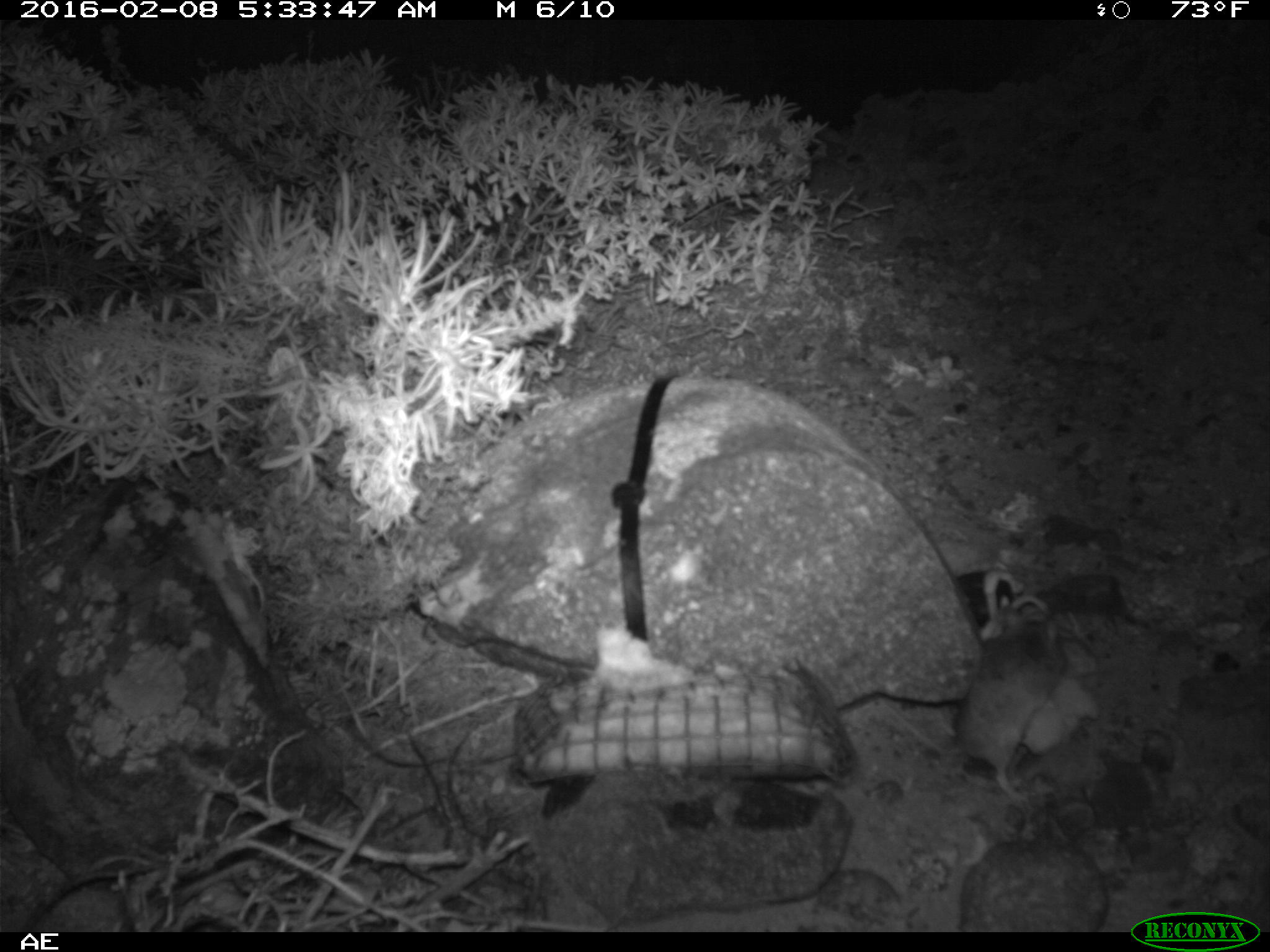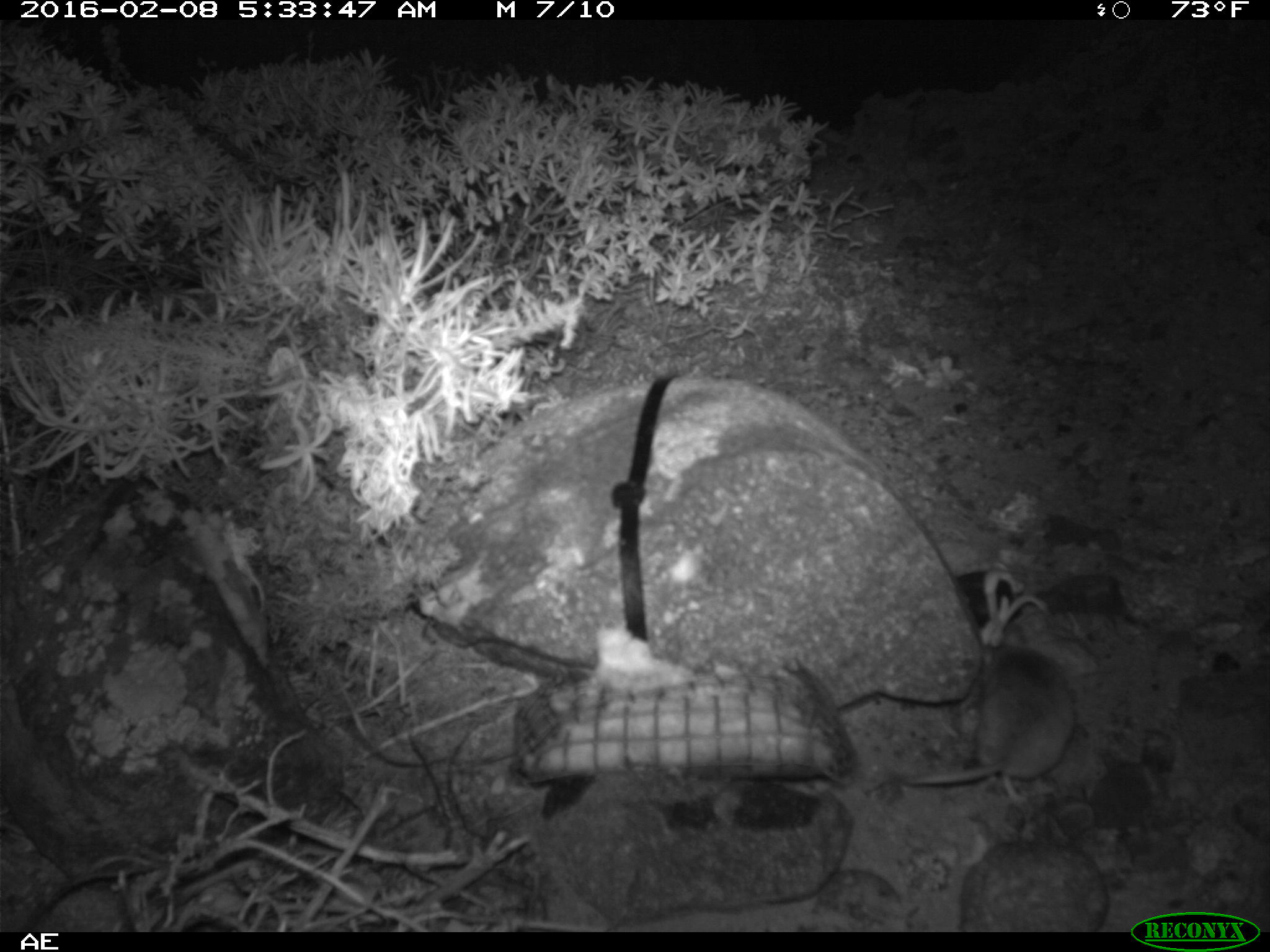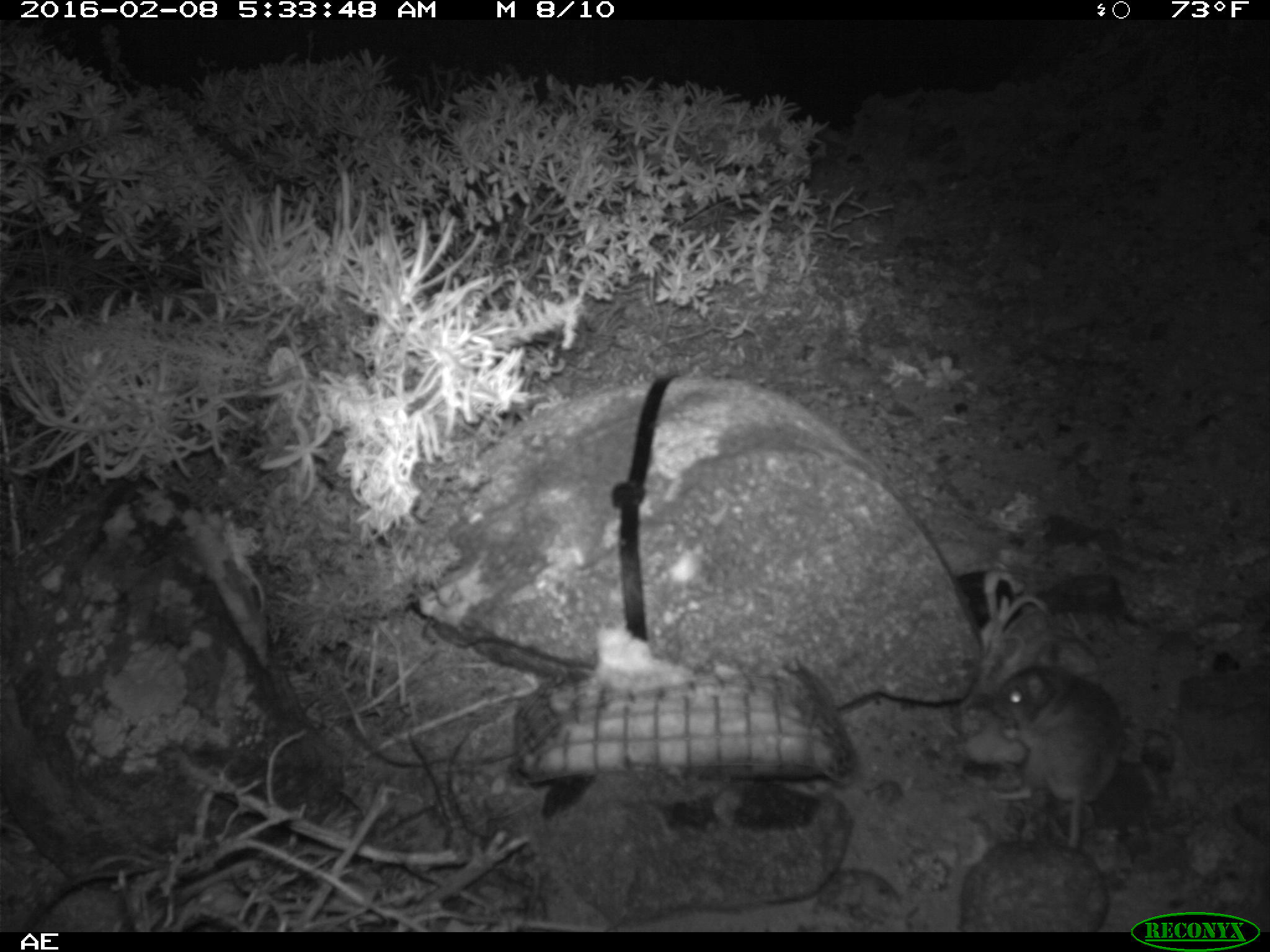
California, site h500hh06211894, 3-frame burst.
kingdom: Animalia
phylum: Chordata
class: Mammalia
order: Rodentia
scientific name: Rodentia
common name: rodent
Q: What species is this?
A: Rodent (Rodentia).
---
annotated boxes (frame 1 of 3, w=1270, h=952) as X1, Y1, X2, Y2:
rodent: 879, 609, 1064, 805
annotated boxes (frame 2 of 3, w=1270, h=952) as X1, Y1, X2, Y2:
rodent: 902, 643, 1077, 799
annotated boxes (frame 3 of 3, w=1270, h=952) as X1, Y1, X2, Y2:
rodent: 990, 640, 1124, 849